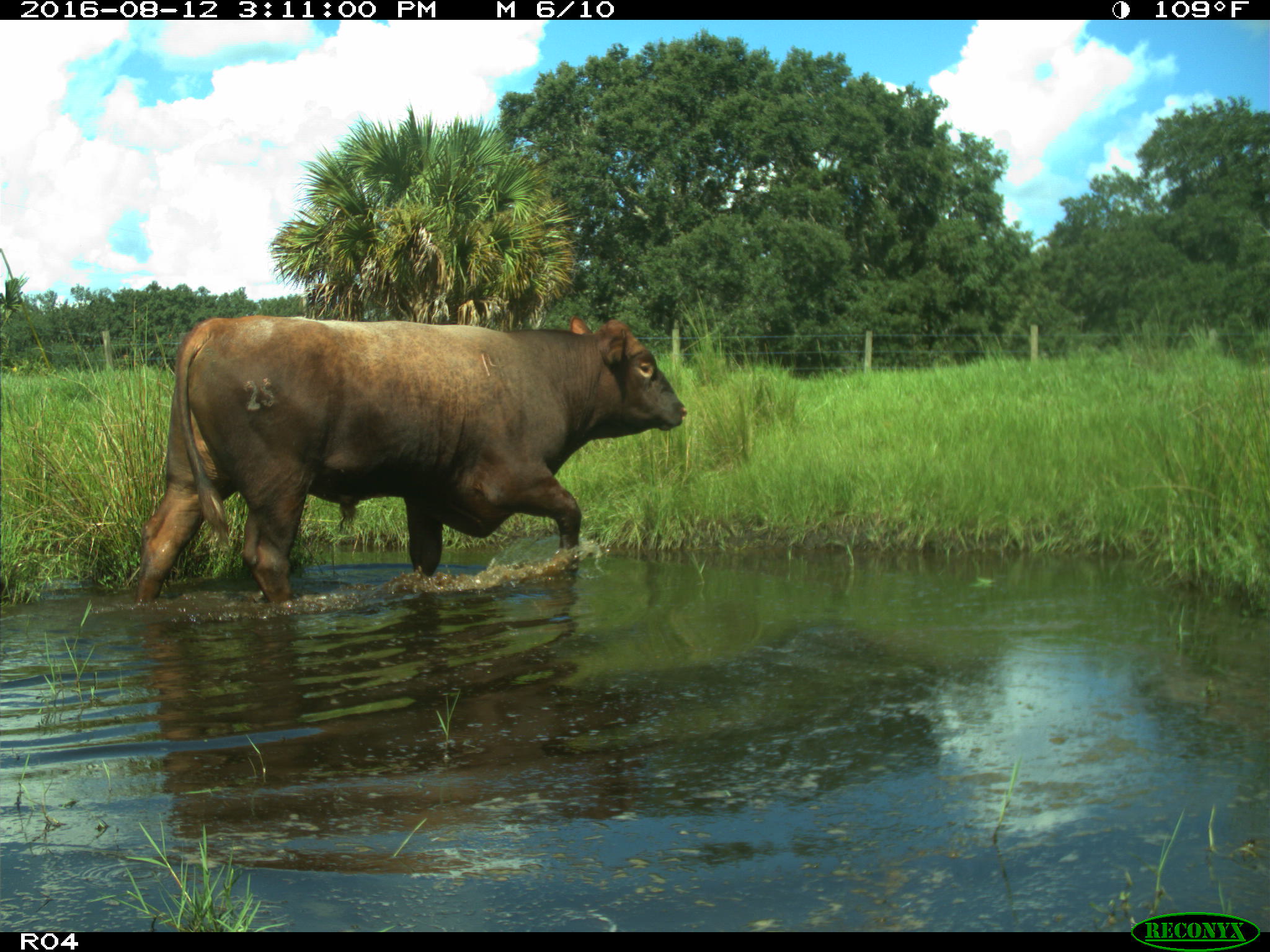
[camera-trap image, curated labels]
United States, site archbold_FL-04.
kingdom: Animalia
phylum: Chordata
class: Mammalia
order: Artiodactyla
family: Bovidae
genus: Bos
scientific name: Bos taurus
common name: domestic cow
Bos taurus (domestic cow).